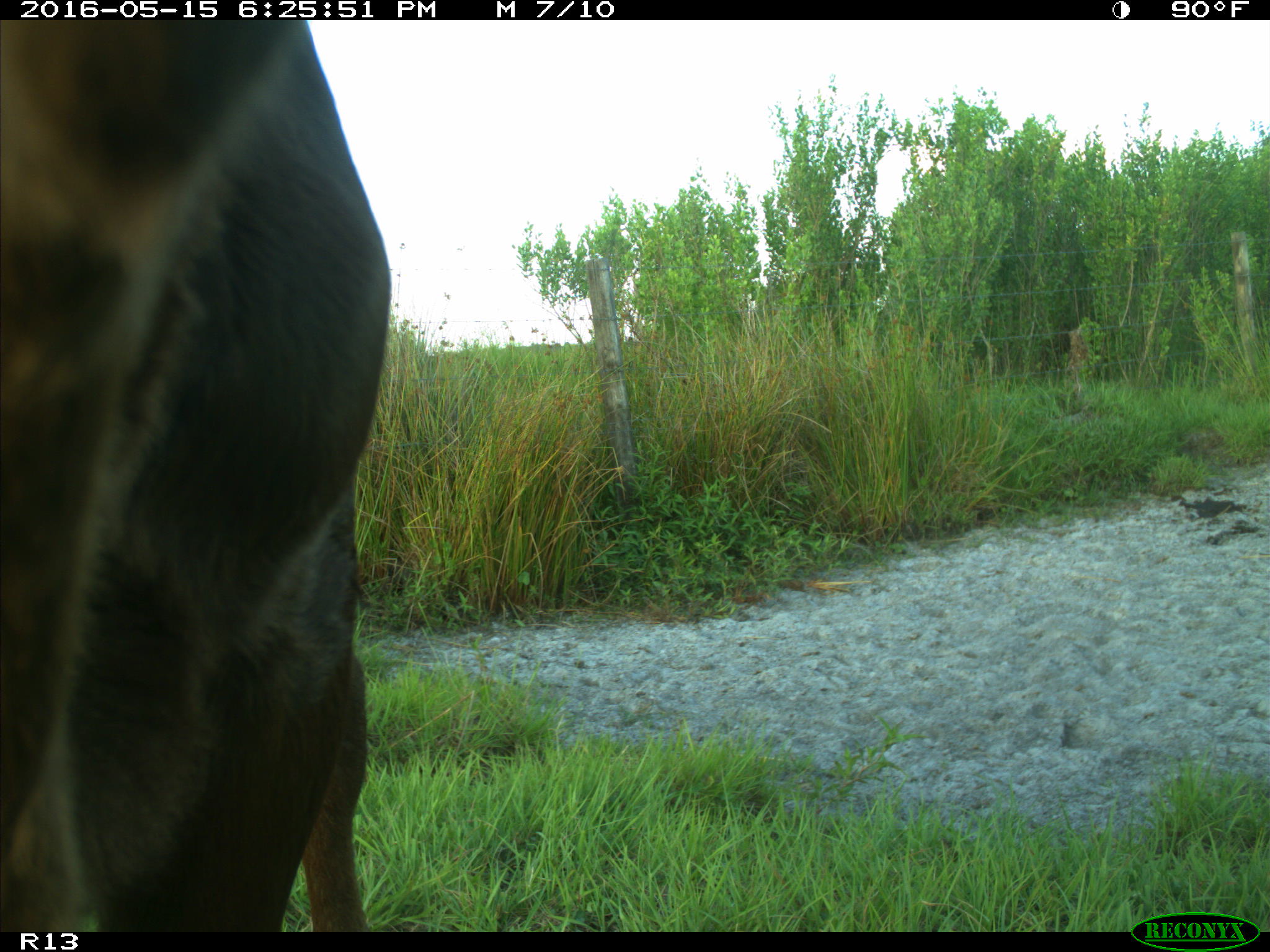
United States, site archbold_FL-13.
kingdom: Animalia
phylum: Chordata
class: Mammalia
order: Artiodactyla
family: Bovidae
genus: Bos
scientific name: Bos taurus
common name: domestic cow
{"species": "Bos taurus (domestic cow)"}